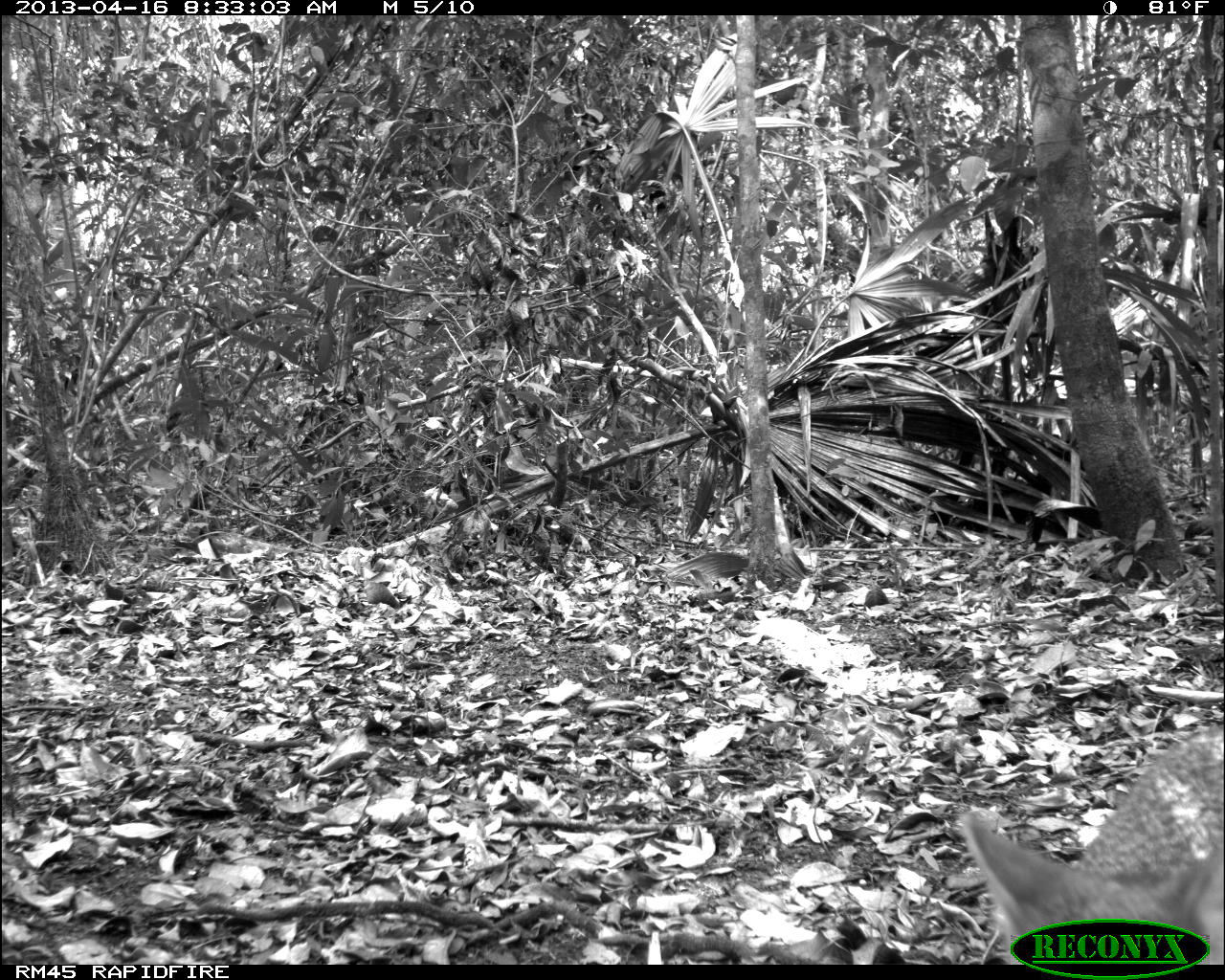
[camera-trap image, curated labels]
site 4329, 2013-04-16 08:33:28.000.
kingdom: Animalia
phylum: Chordata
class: Mammalia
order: Carnivora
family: Canidae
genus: Urocyon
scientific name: Urocyon cinereoargenteus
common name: gray fox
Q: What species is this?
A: Urocyon cinereoargenteus (gray fox).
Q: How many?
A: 1.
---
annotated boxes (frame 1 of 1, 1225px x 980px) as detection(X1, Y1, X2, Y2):
urocyon cinereoargenteus: detection(963, 740, 1222, 965)